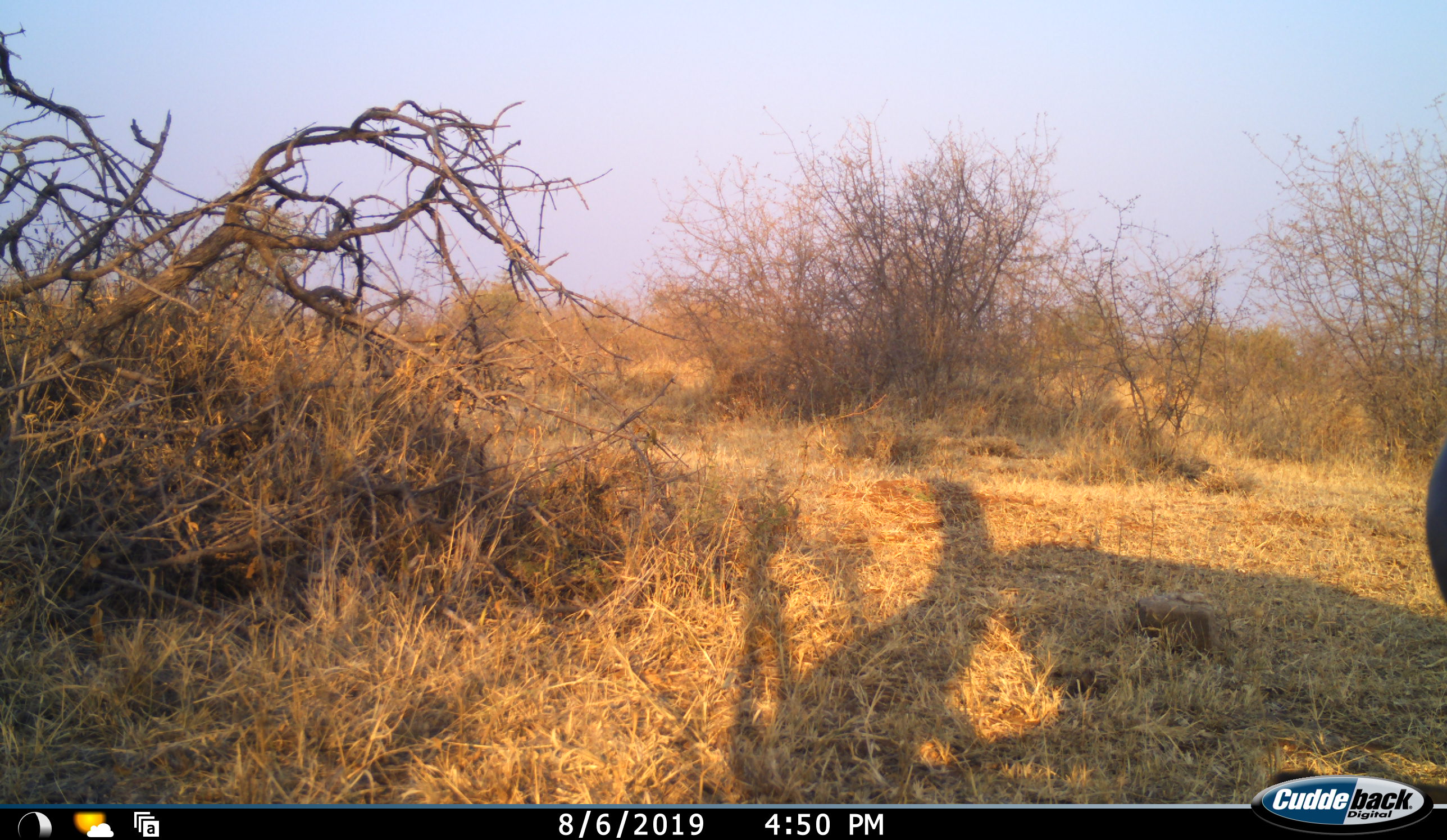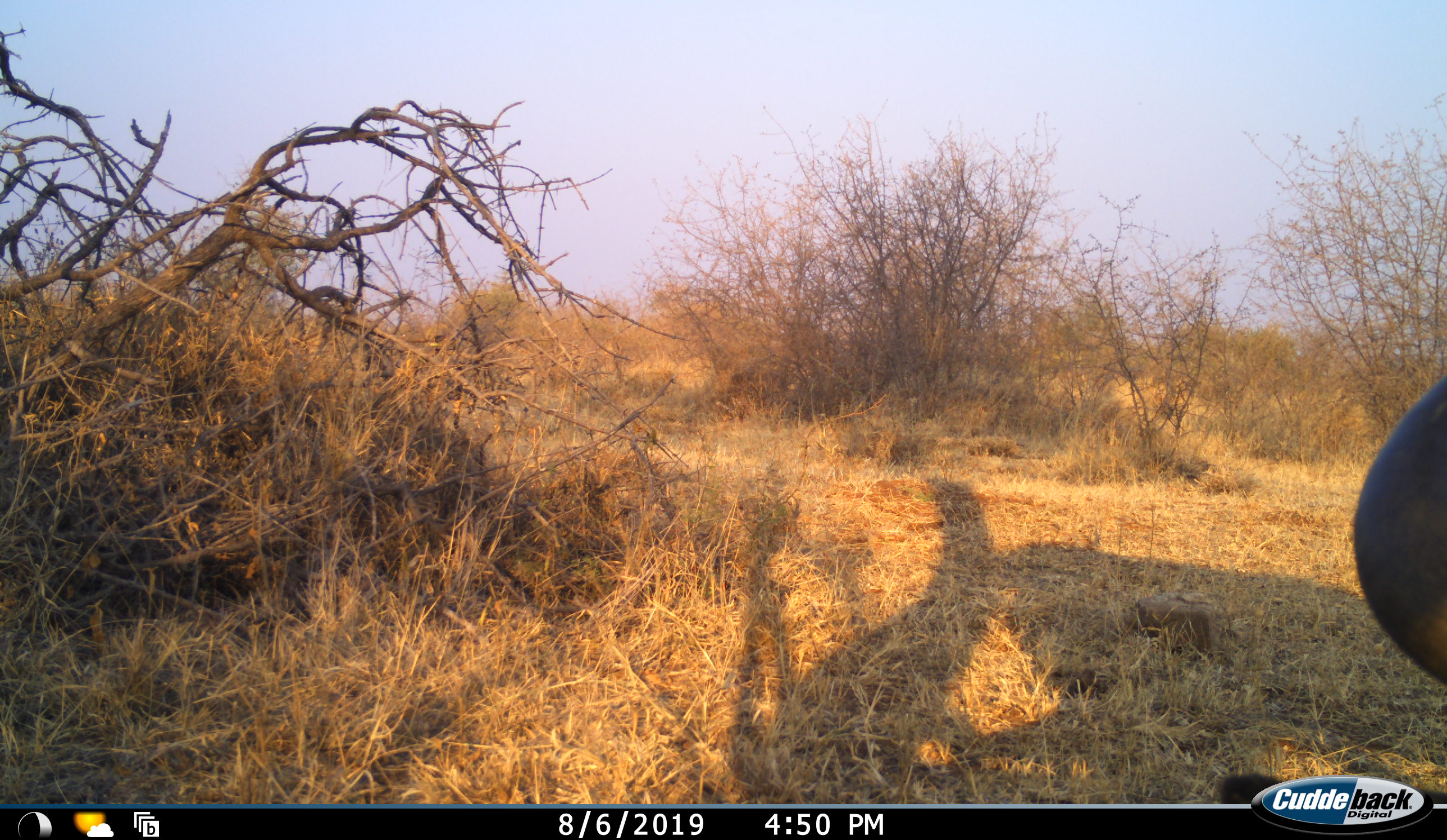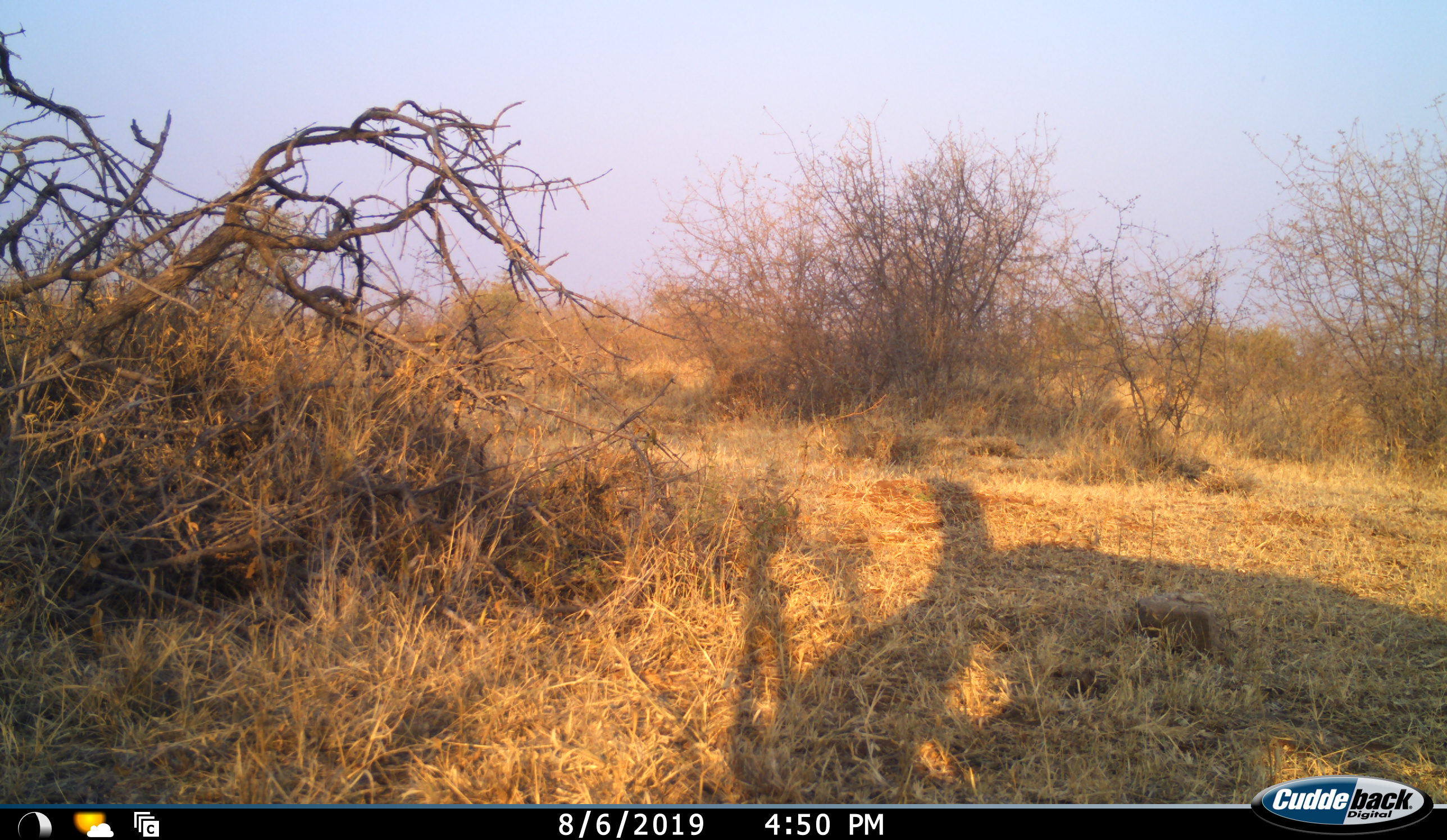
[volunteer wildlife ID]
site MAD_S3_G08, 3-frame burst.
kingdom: Animalia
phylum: Chordata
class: Mammalia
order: Proboscidea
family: Elephantidae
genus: Loxodonta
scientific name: Loxodonta africana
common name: african bush elephant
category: elephant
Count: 1.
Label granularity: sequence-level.